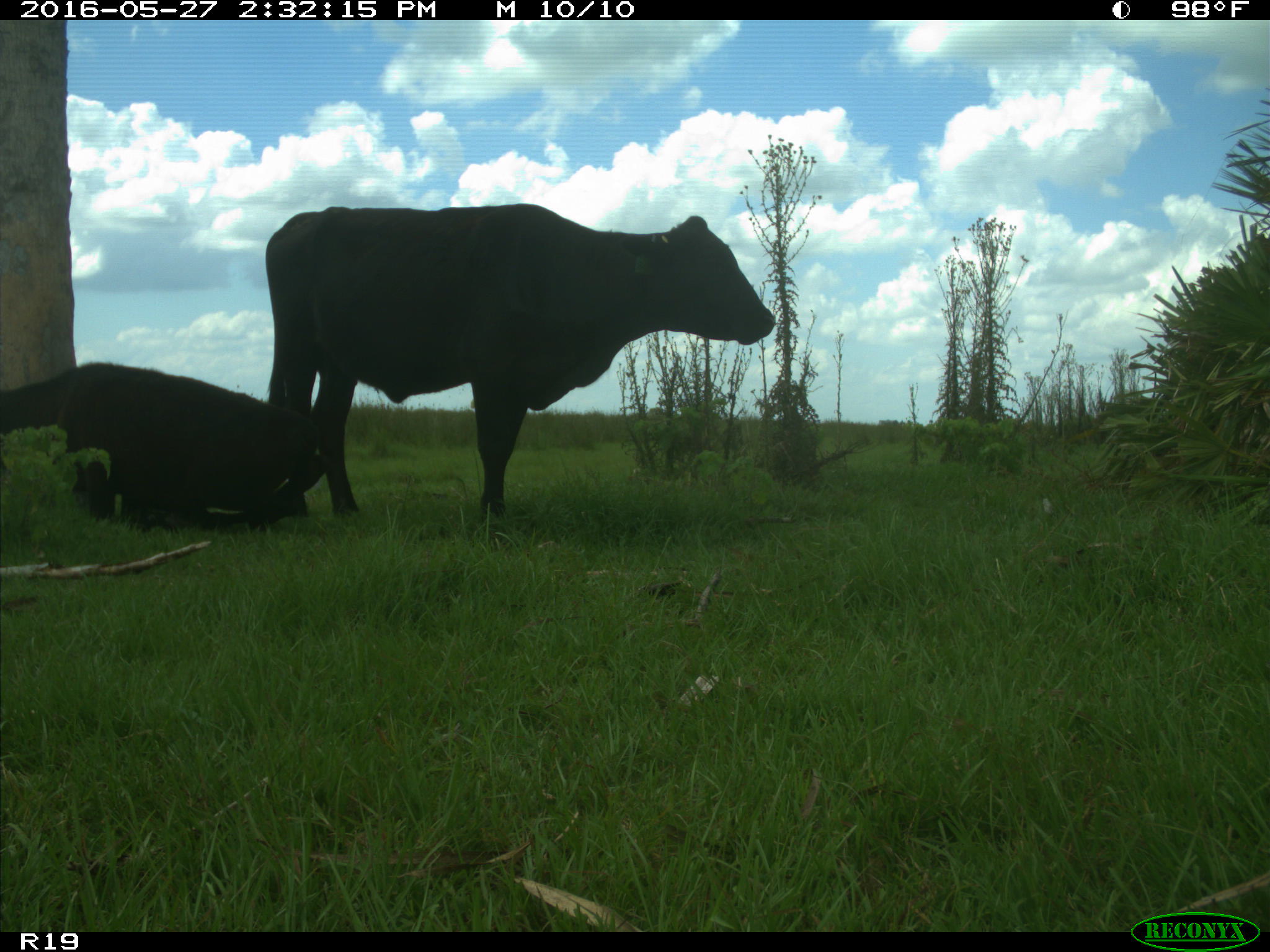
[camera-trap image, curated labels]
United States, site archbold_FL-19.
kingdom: Animalia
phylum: Chordata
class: Mammalia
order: Artiodactyla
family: Bovidae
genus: Bos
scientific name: Bos taurus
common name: domestic cow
Bos taurus (domestic cow).